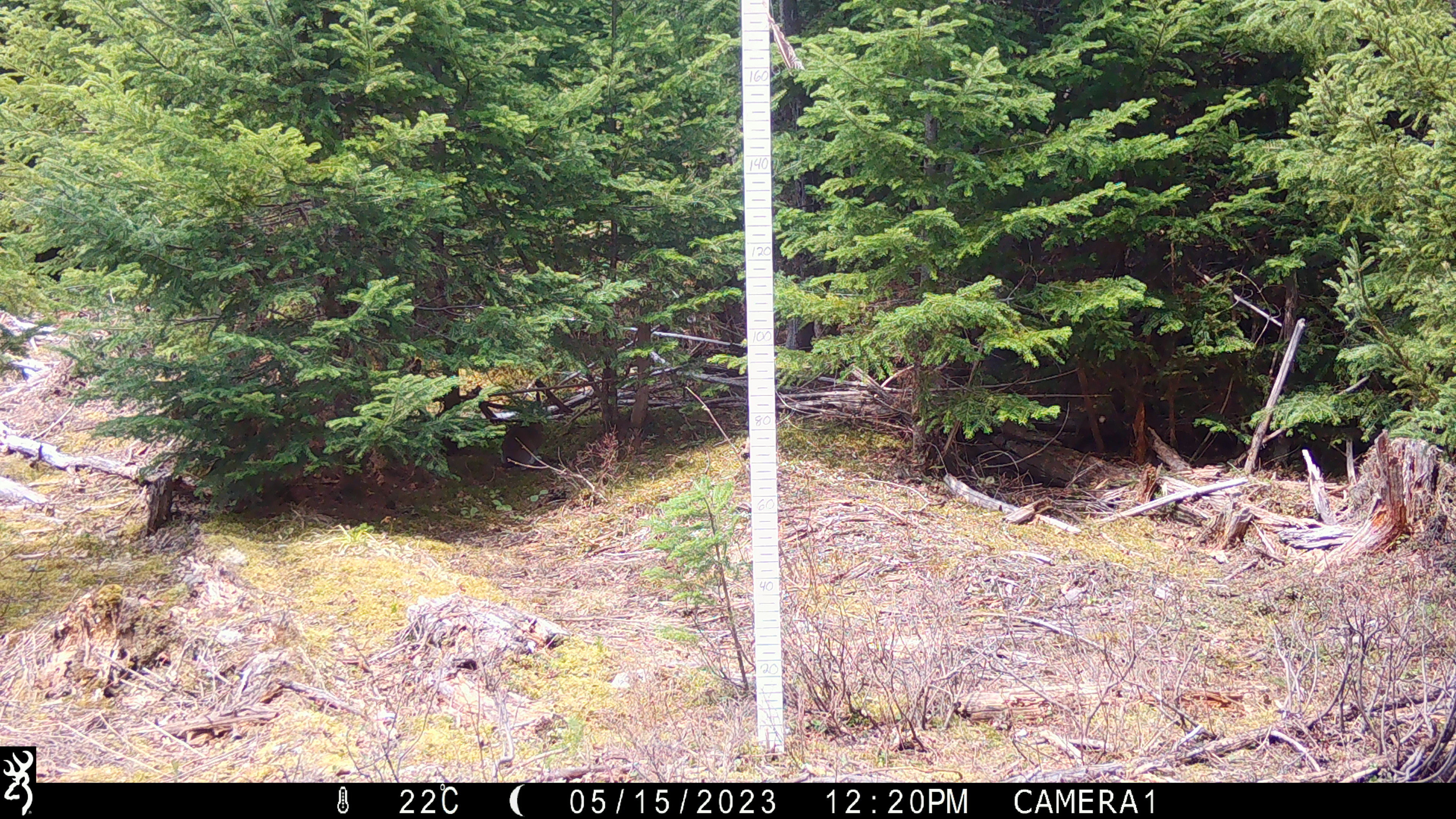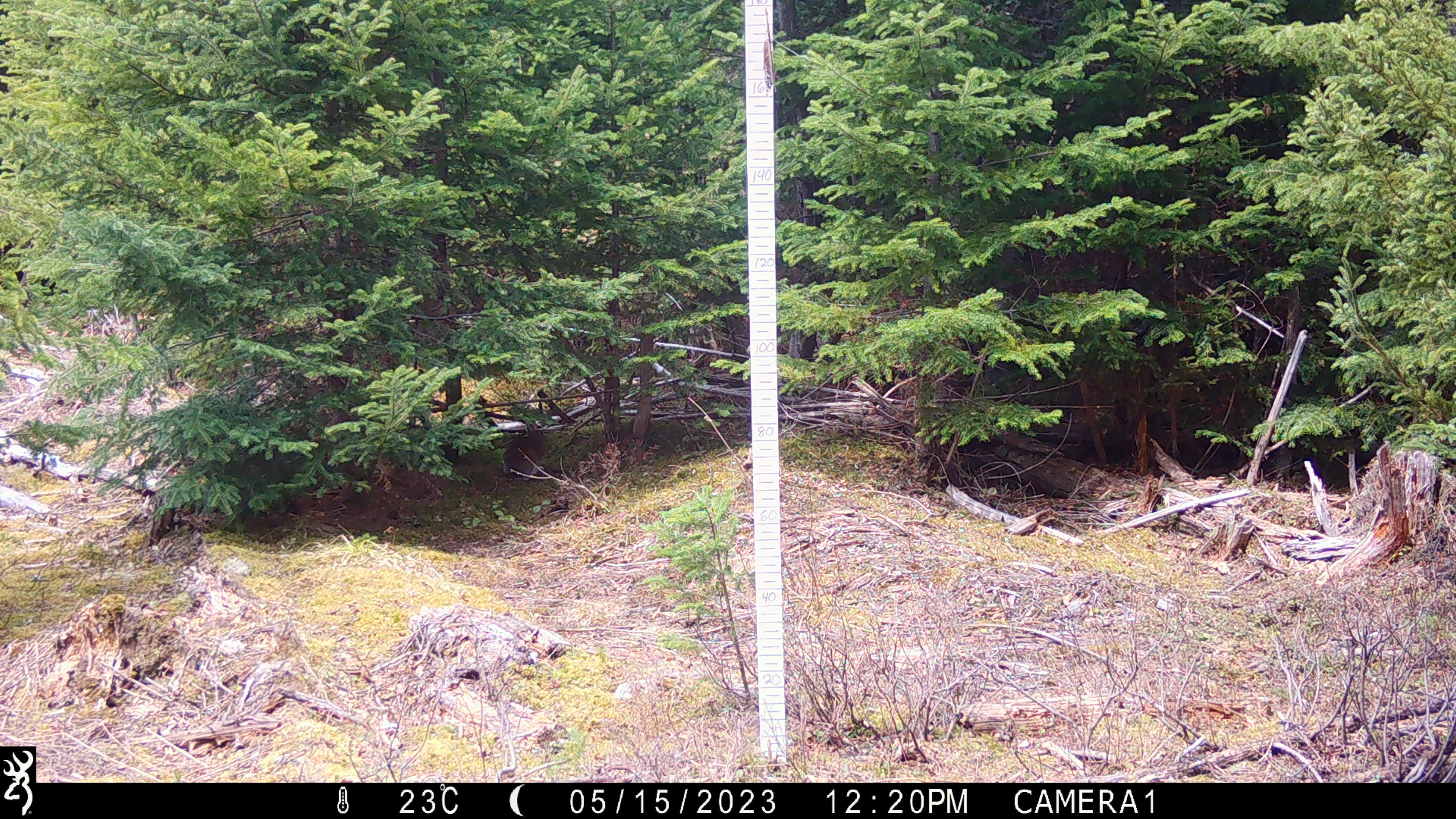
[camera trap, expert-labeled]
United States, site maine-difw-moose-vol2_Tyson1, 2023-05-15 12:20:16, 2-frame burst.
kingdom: Animalia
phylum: Chordata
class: Mammalia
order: Lagomorpha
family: Leporidae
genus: Lepus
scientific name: Lepus americanus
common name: snowshoe hare